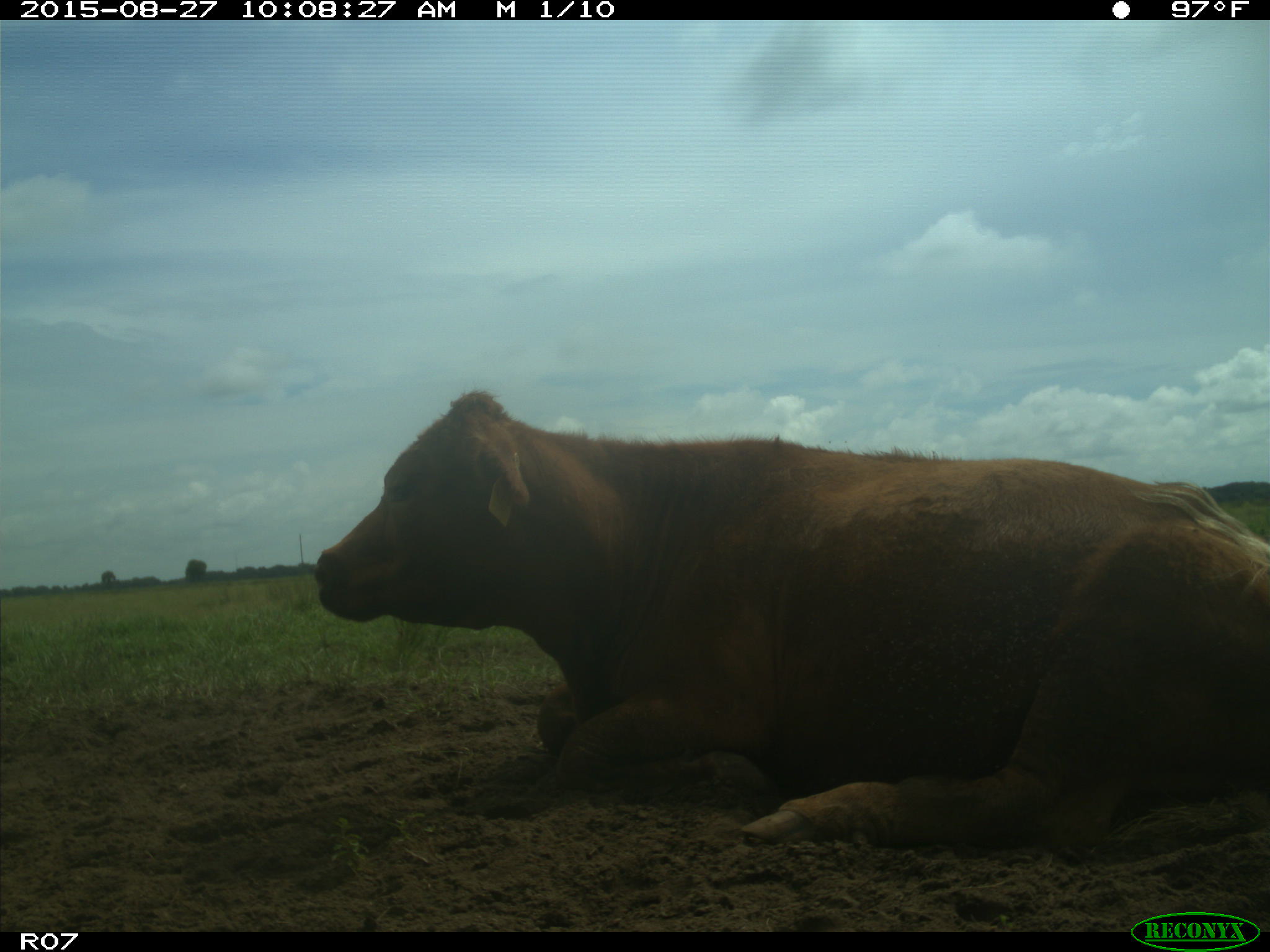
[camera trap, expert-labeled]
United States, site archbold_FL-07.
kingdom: Animalia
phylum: Chordata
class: Mammalia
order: Artiodactyla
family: Bovidae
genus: Bos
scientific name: Bos taurus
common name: domestic cow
Bos taurus (domestic cow).